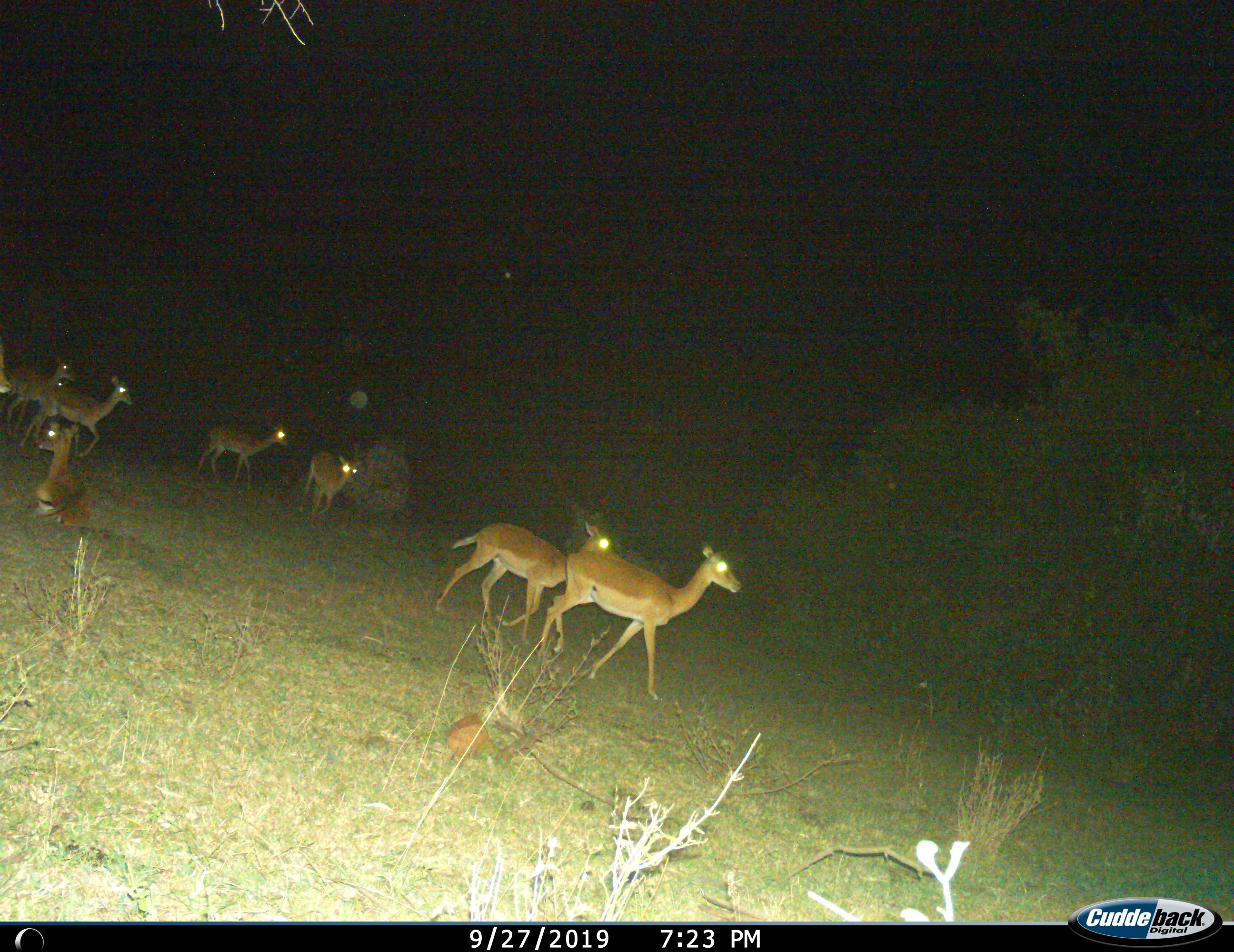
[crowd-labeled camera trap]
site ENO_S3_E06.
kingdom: Animalia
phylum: Chordata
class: Mammalia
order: Artiodactyla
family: Bovidae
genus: Aepyceros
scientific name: Aepyceros melampus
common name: impala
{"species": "impala (Aepyceros melampus)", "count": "8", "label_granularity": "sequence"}